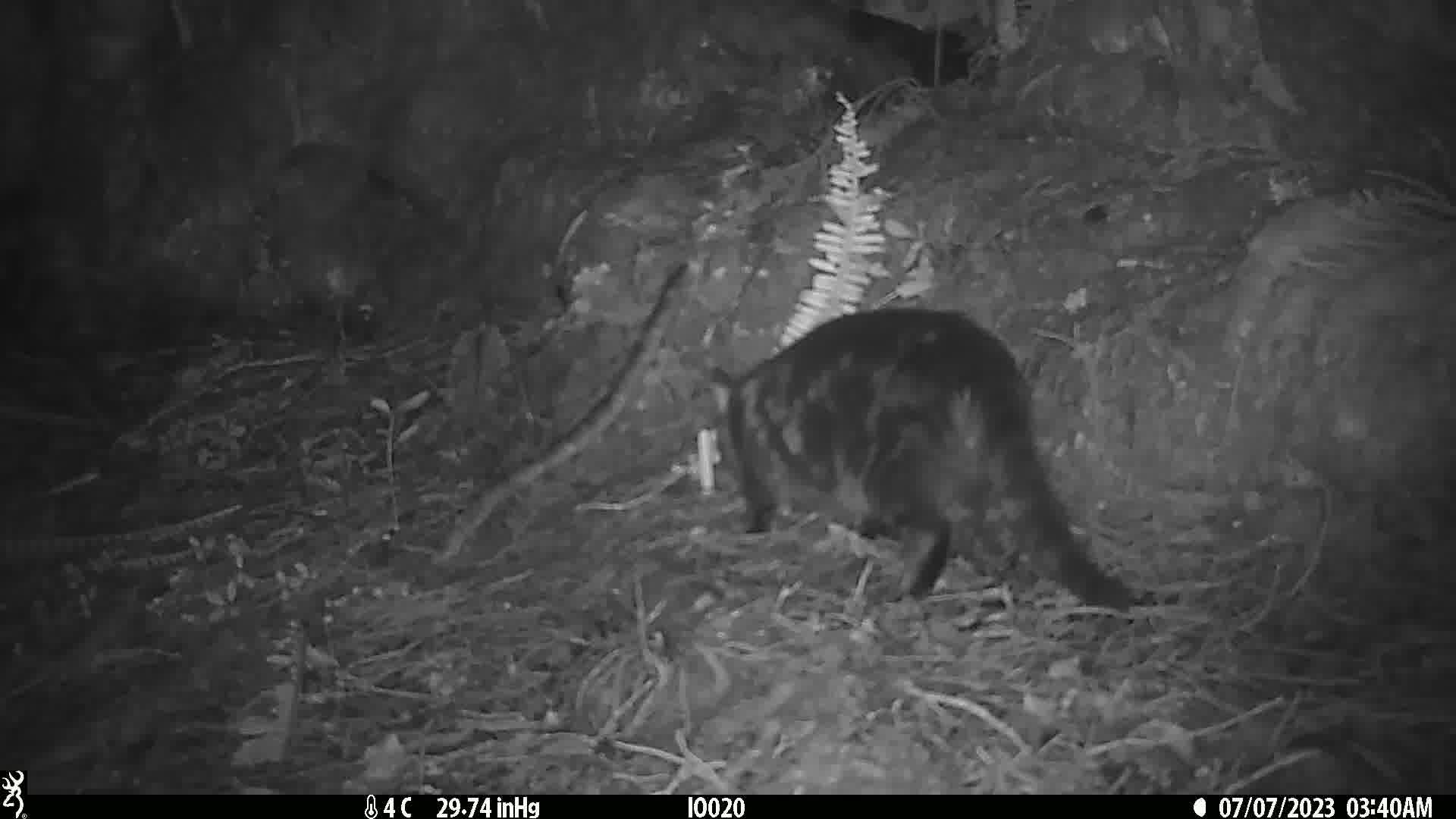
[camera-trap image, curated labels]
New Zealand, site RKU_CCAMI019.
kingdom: Animalia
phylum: Chordata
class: Mammalia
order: Carnivora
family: Felidae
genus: Felis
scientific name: Felis catus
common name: domestic cat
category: cat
Cat (domestic cat) (Felis catus).